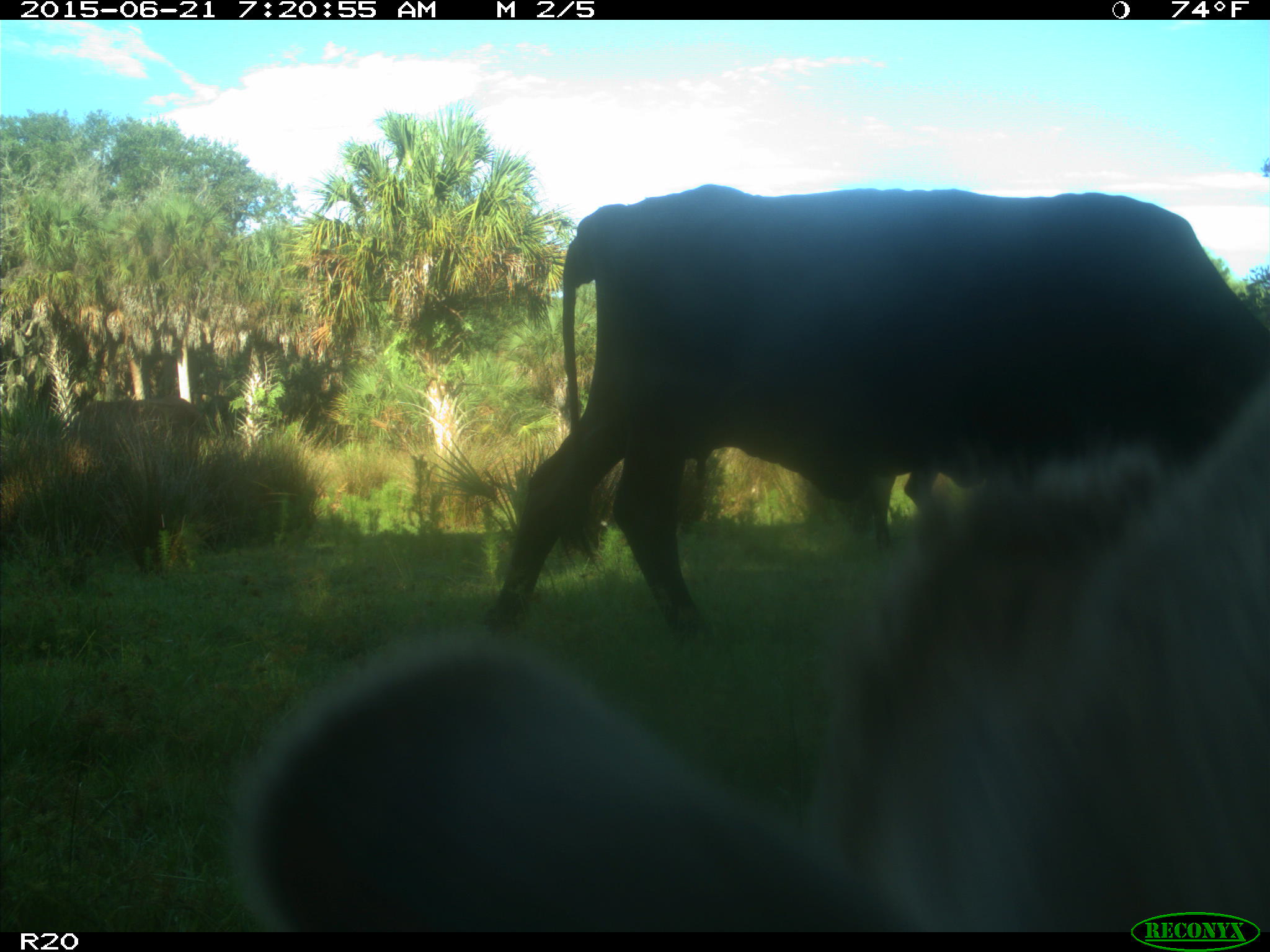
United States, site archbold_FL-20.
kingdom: Animalia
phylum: Chordata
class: Mammalia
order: Artiodactyla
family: Bovidae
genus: Bos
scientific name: Bos taurus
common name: domestic cow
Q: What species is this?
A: Bos taurus (domestic cow).